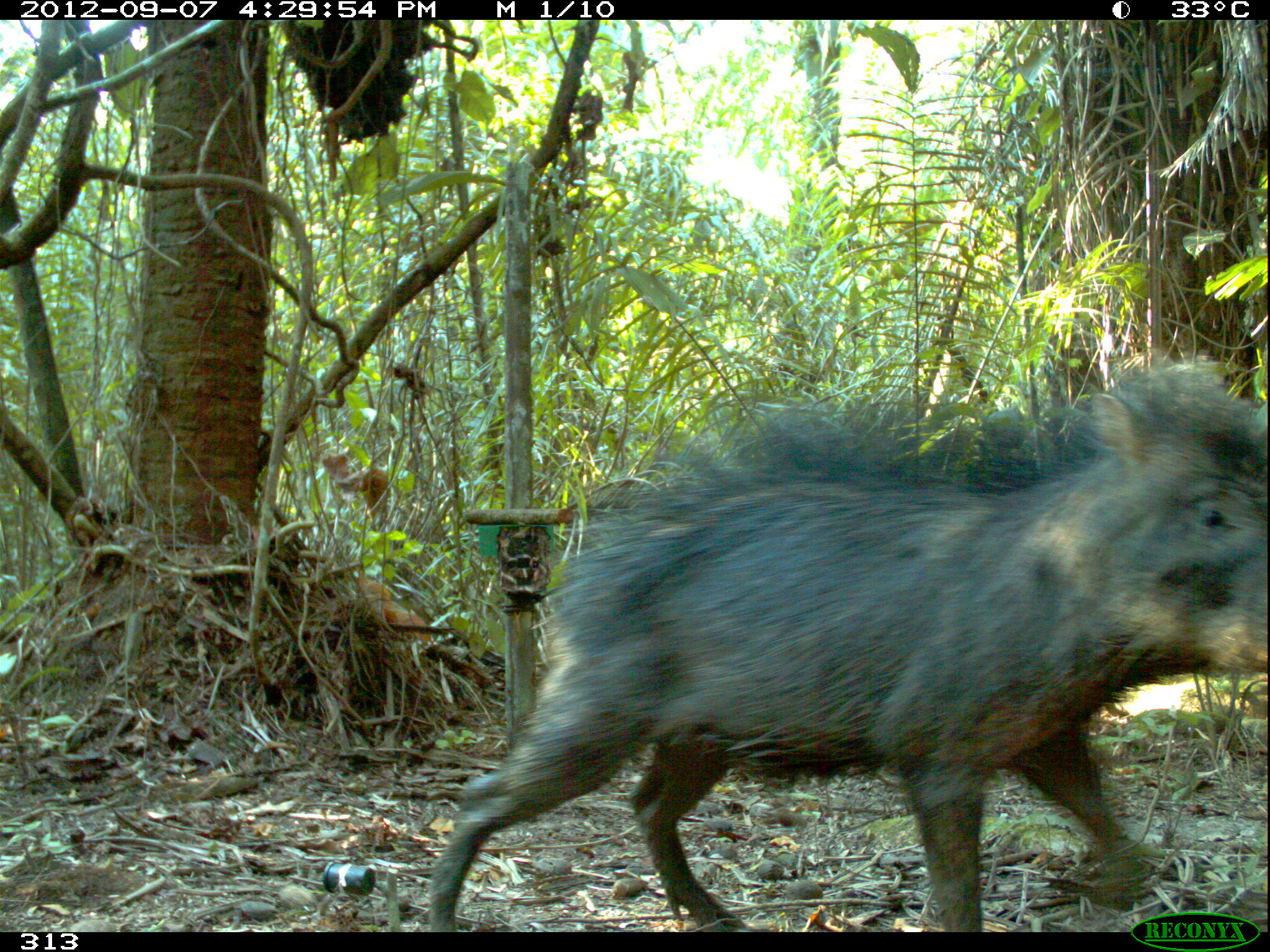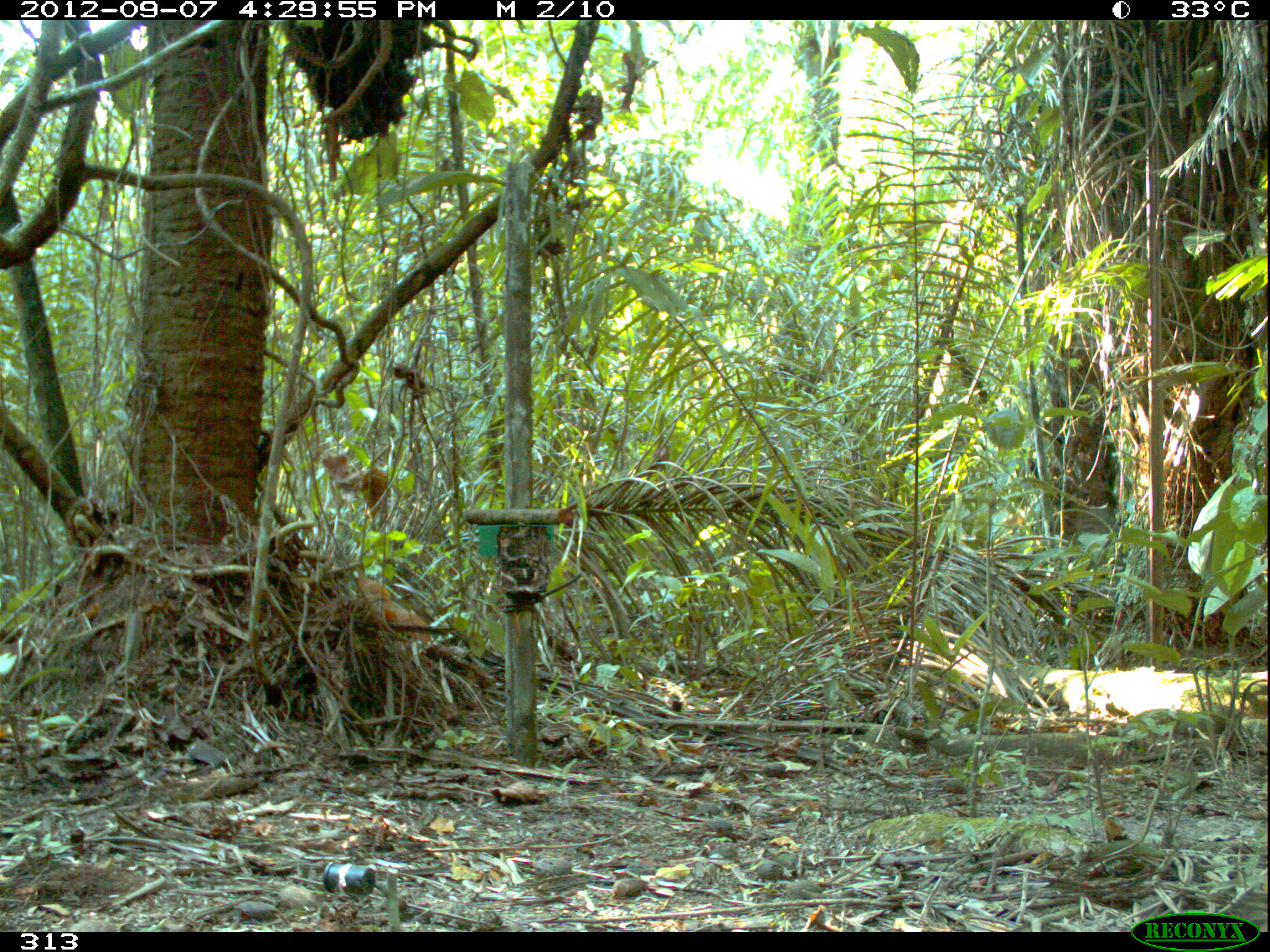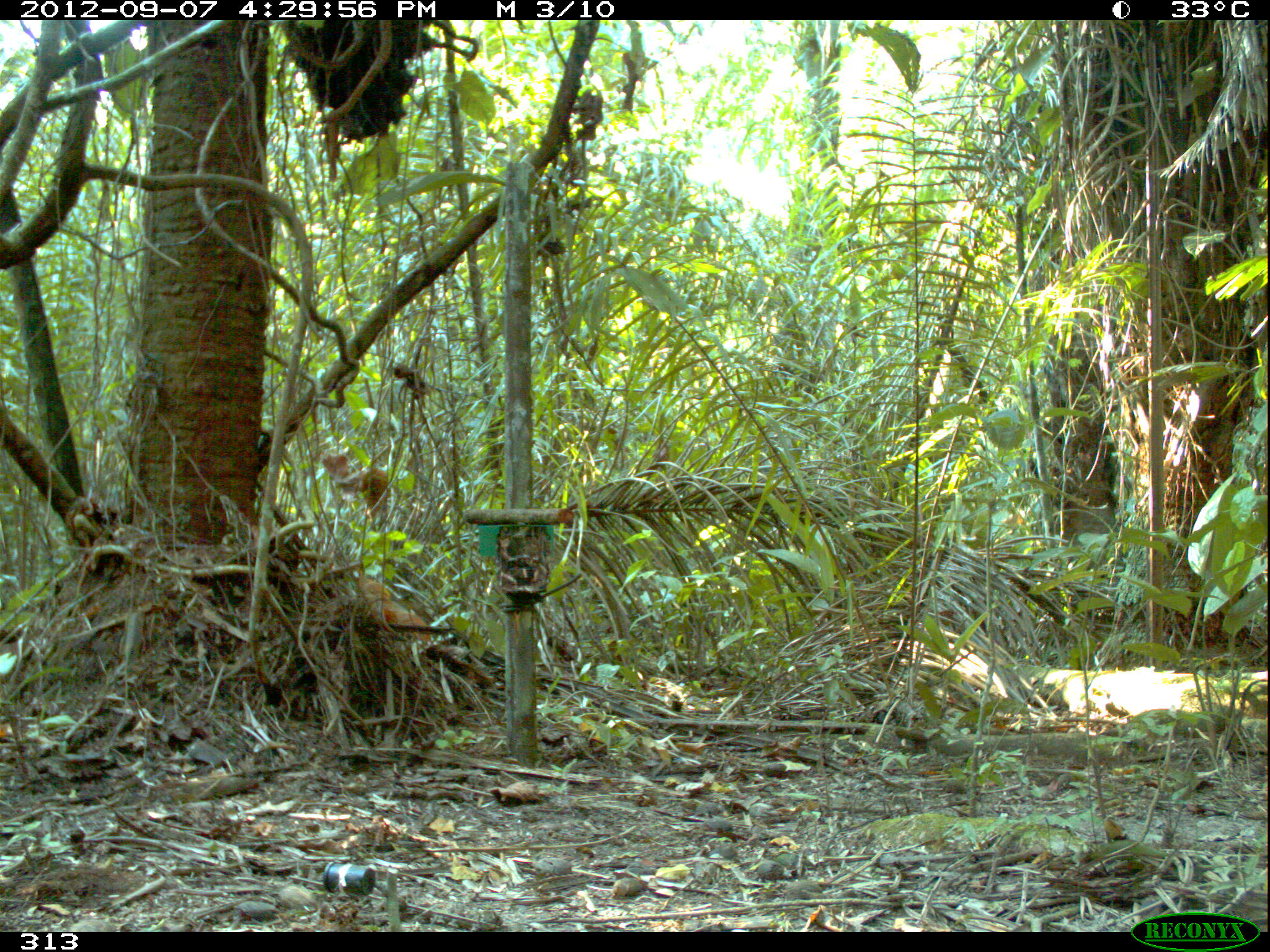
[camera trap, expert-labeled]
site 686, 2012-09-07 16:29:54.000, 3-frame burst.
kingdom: Animalia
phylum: Chordata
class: Mammalia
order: Artiodactyla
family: Tayassuidae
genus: Tayassu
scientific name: Tayassu pecari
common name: white-lipped peccary